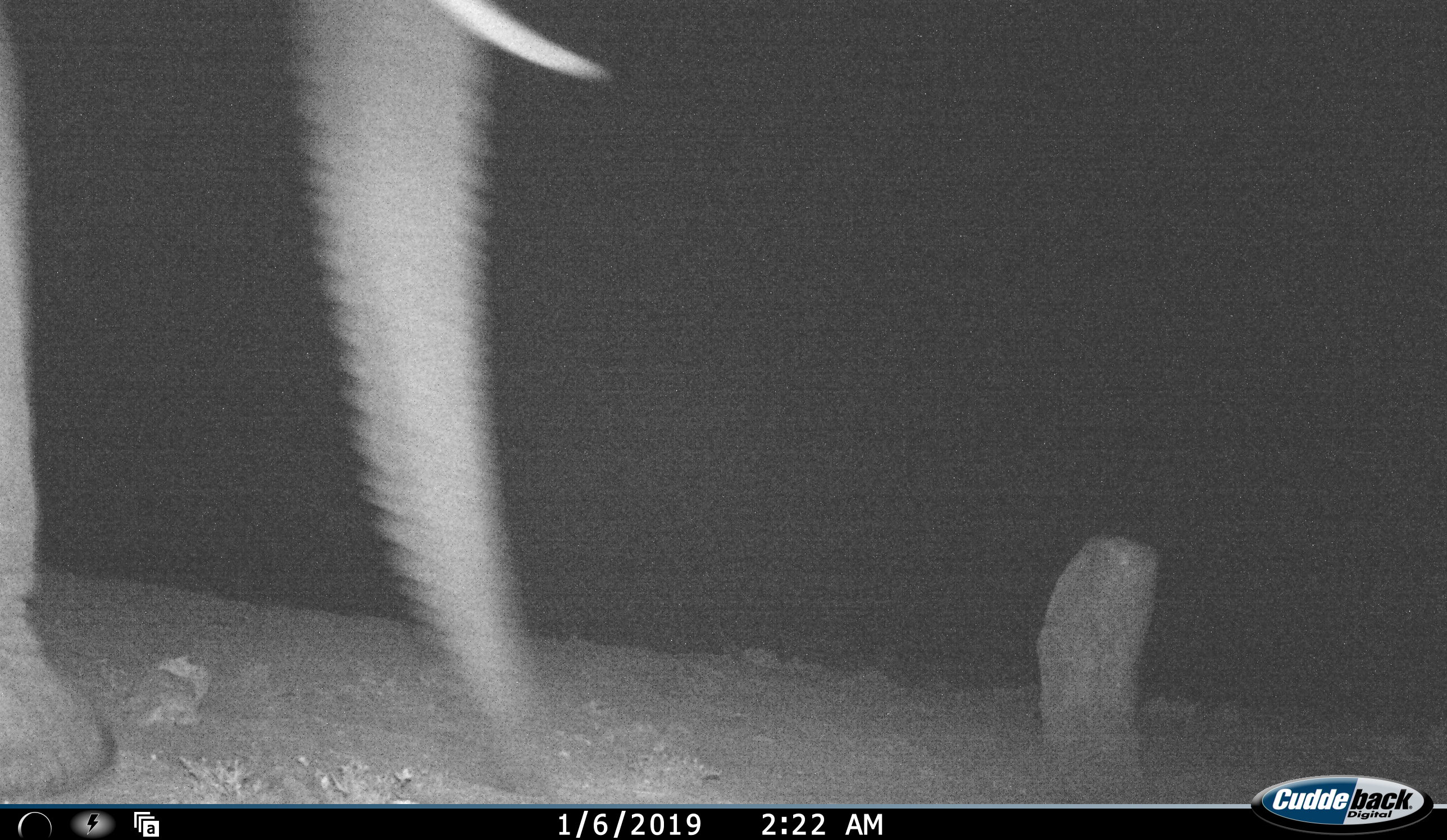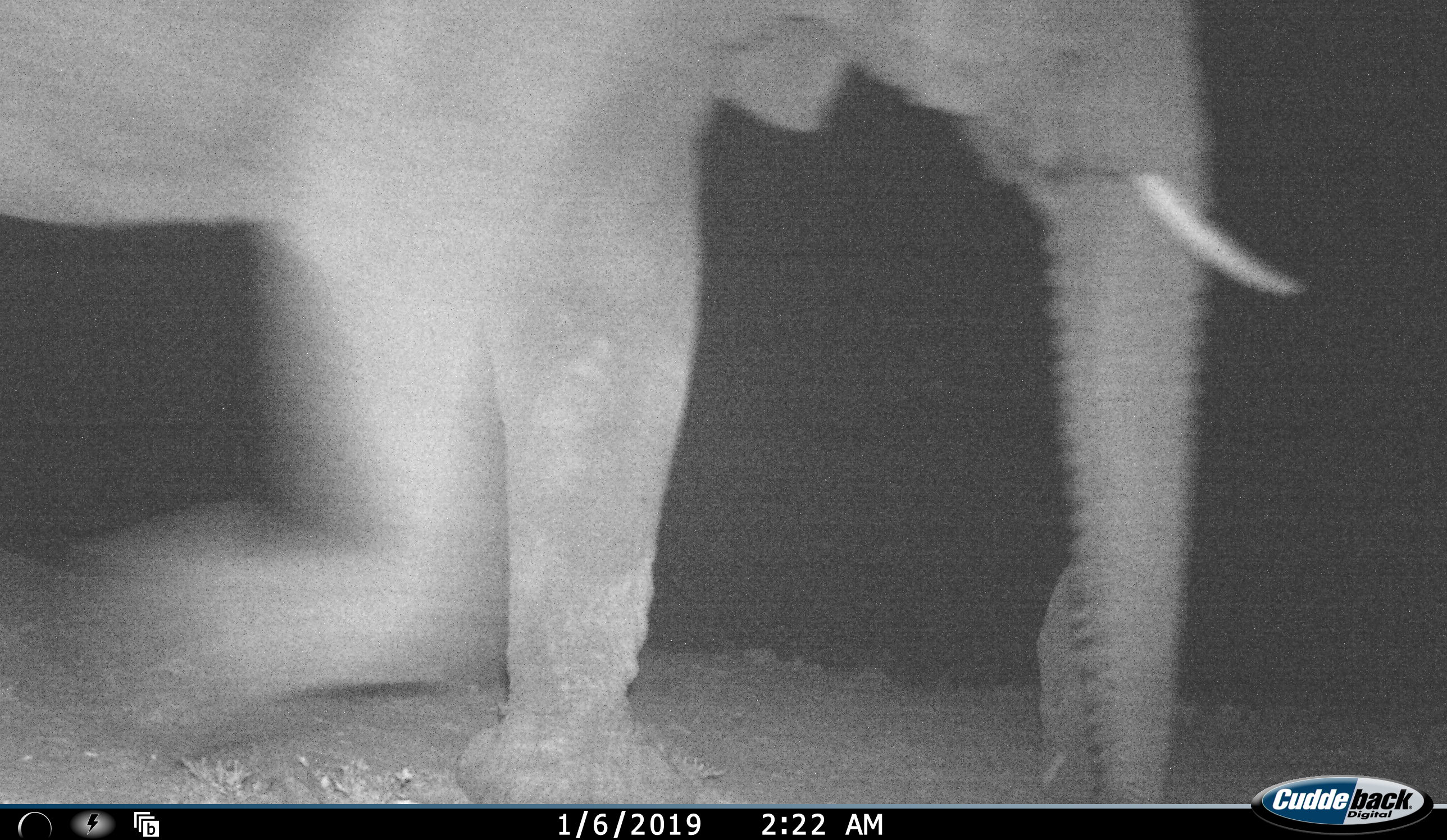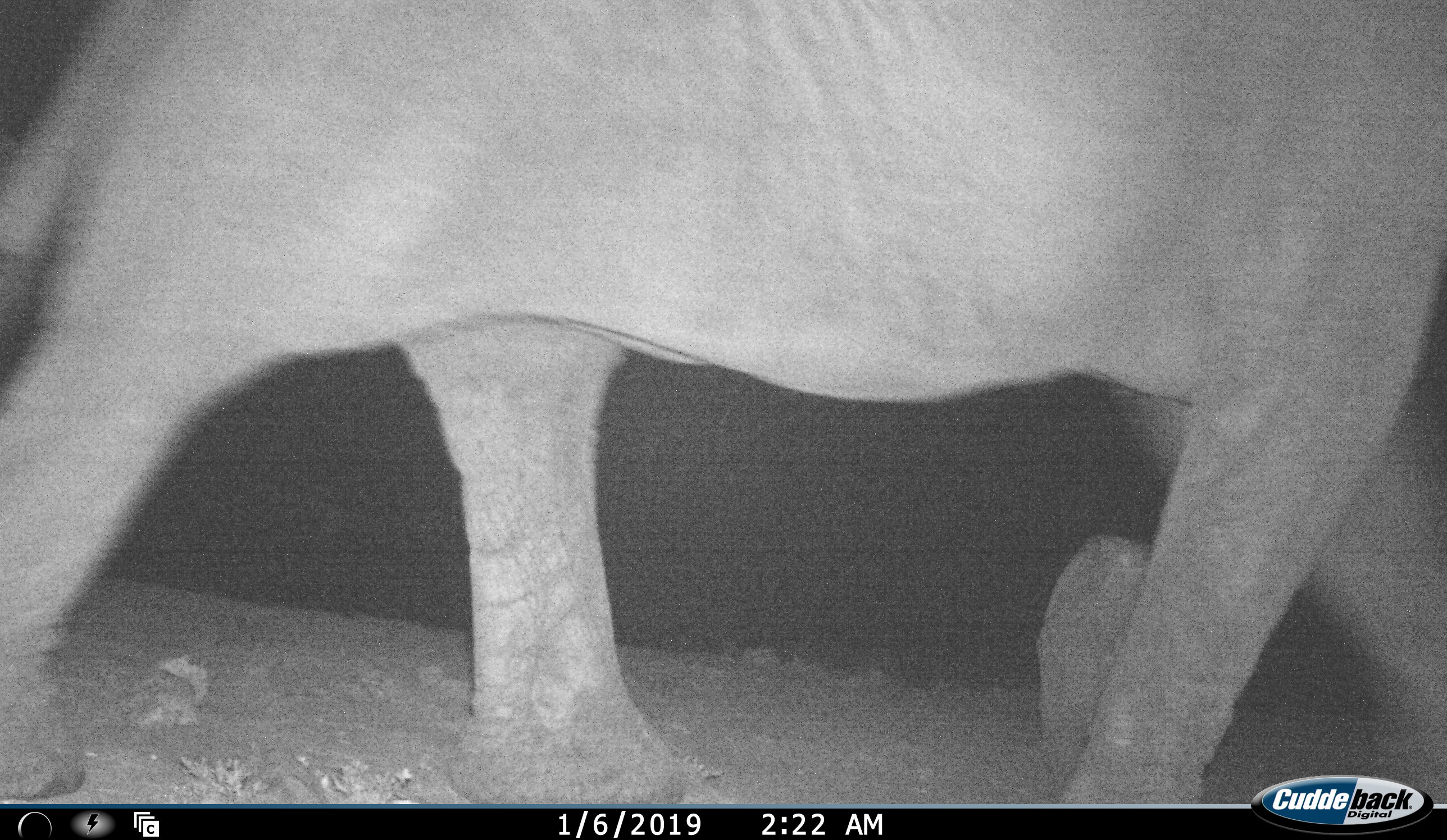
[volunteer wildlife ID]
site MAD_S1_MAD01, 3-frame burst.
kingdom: Animalia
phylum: Chordata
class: Mammalia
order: Proboscidea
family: Elephantidae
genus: Loxodonta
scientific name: Loxodonta africana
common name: african bush elephant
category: elephant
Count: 1.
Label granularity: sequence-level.